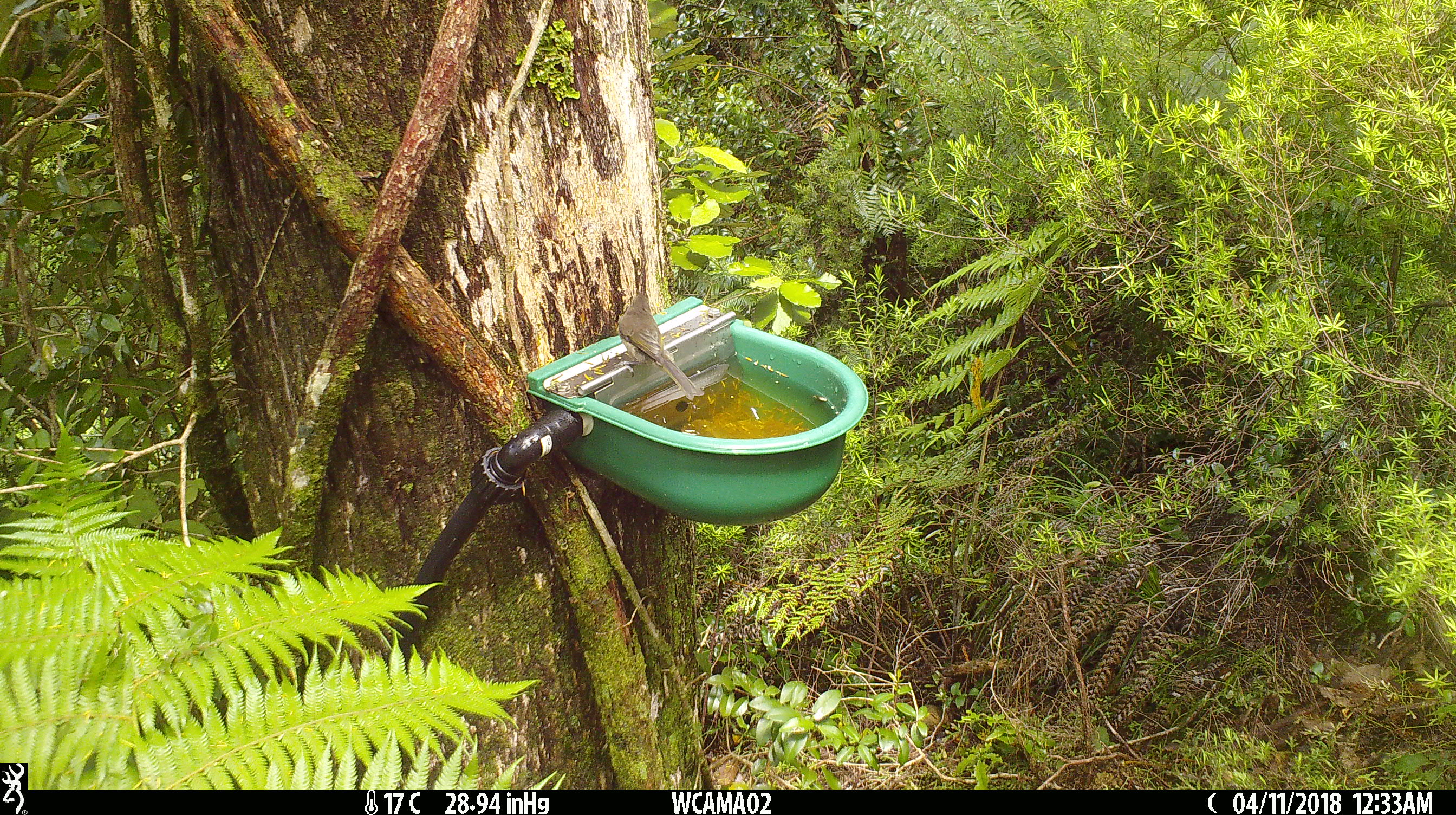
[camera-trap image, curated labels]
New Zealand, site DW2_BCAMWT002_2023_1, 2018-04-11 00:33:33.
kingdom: Animalia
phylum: Chordata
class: Aves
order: Passeriformes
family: Meliphagidae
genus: Anthornis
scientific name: Anthornis melanura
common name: new zealand bellbird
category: bellbird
Bellbird (new zealand bellbird) (Anthornis melanura).